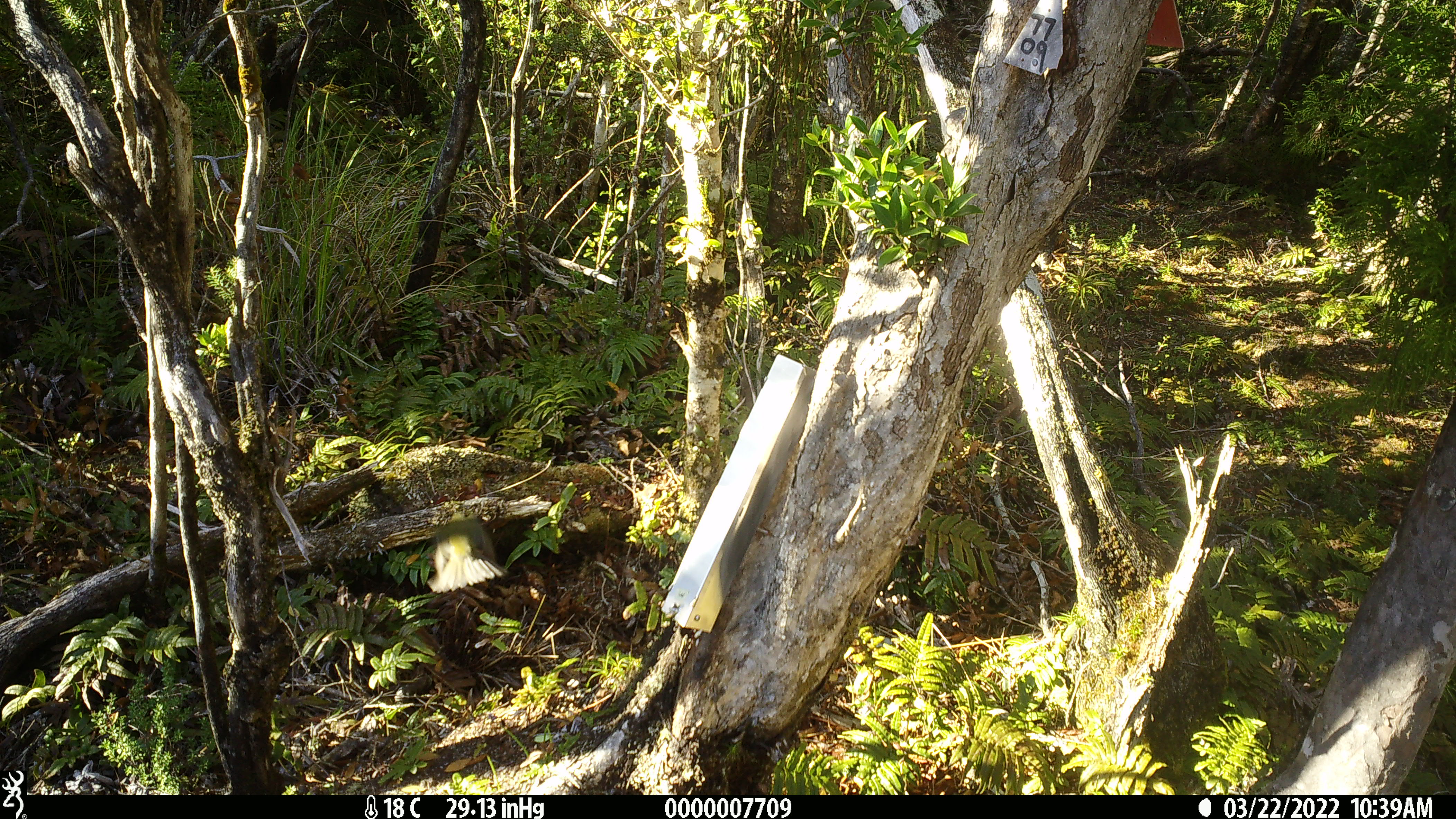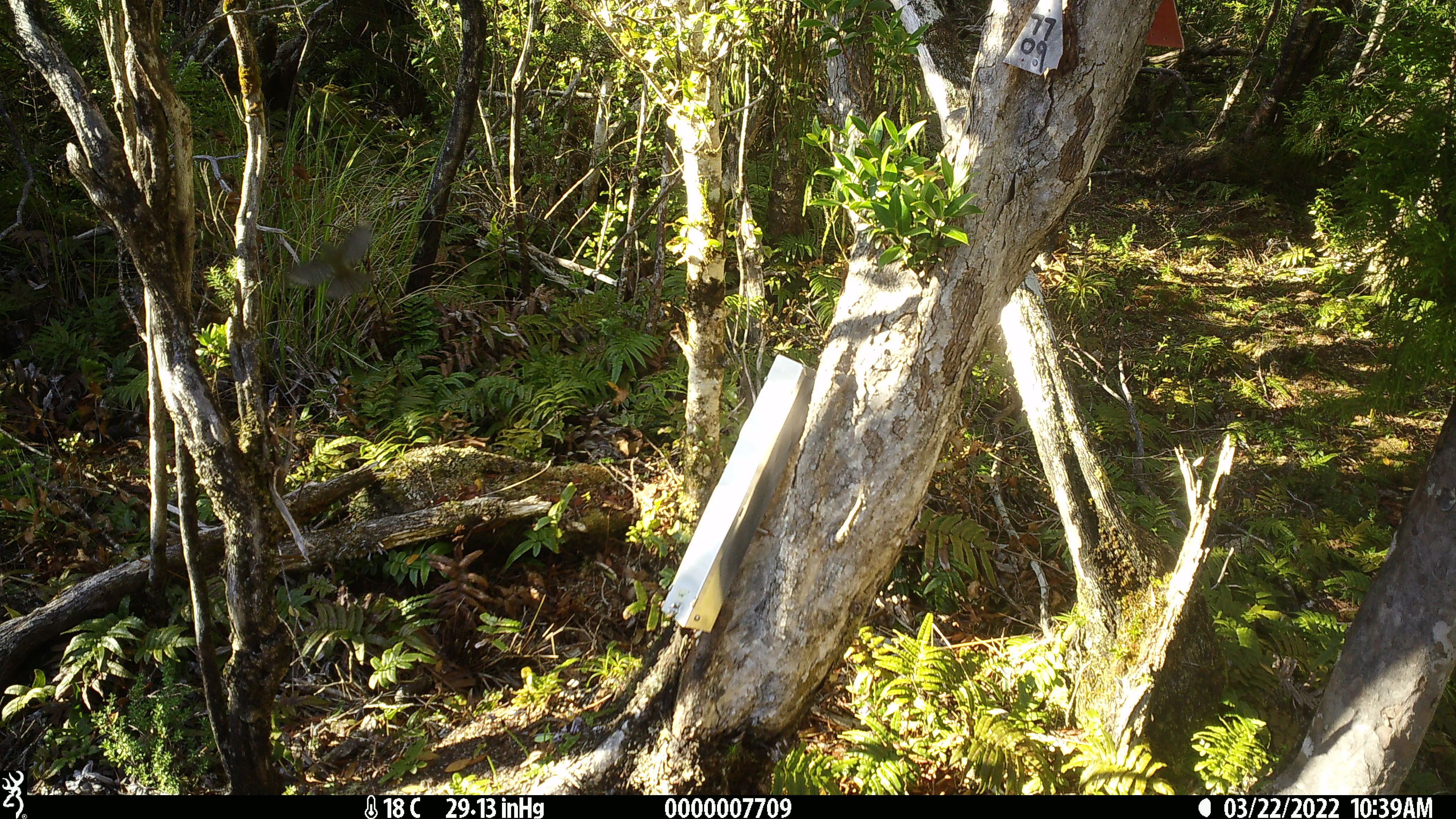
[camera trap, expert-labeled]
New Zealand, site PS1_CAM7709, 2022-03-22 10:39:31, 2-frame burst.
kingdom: Animalia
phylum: Chordata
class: Aves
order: Passeriformes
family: Rhipiduridae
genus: Rhipidura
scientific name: Rhipidura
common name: fantails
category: fantail